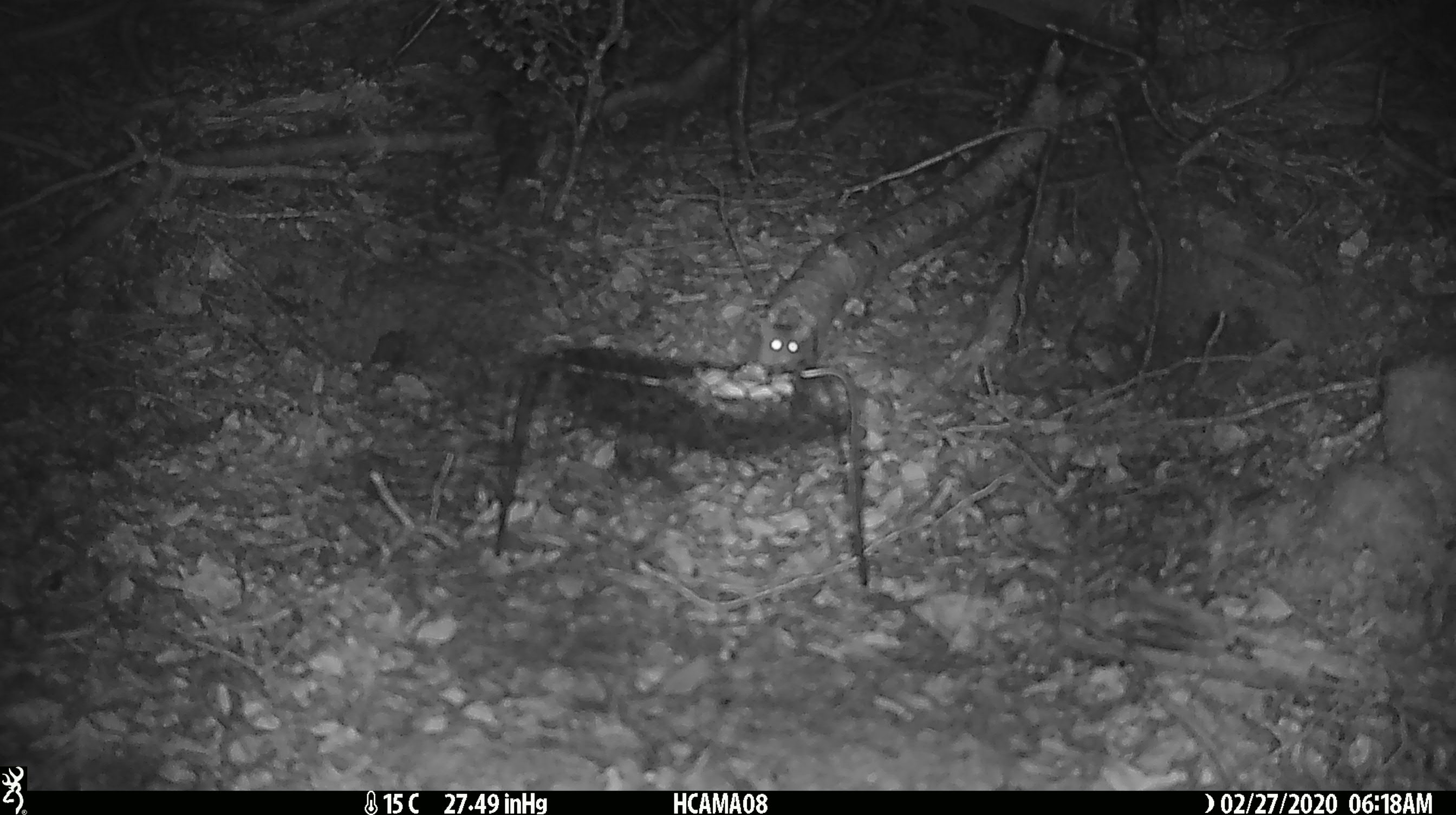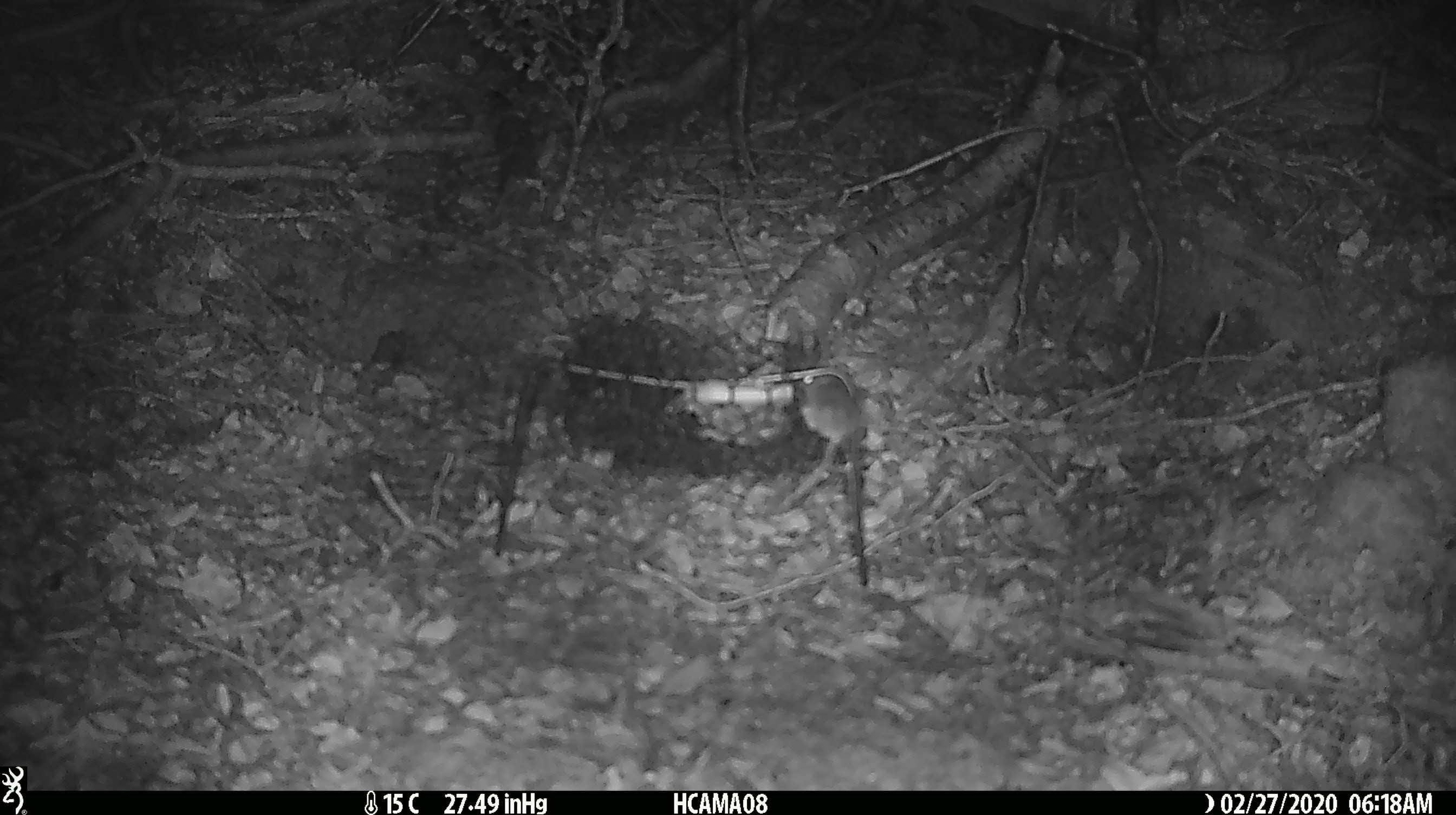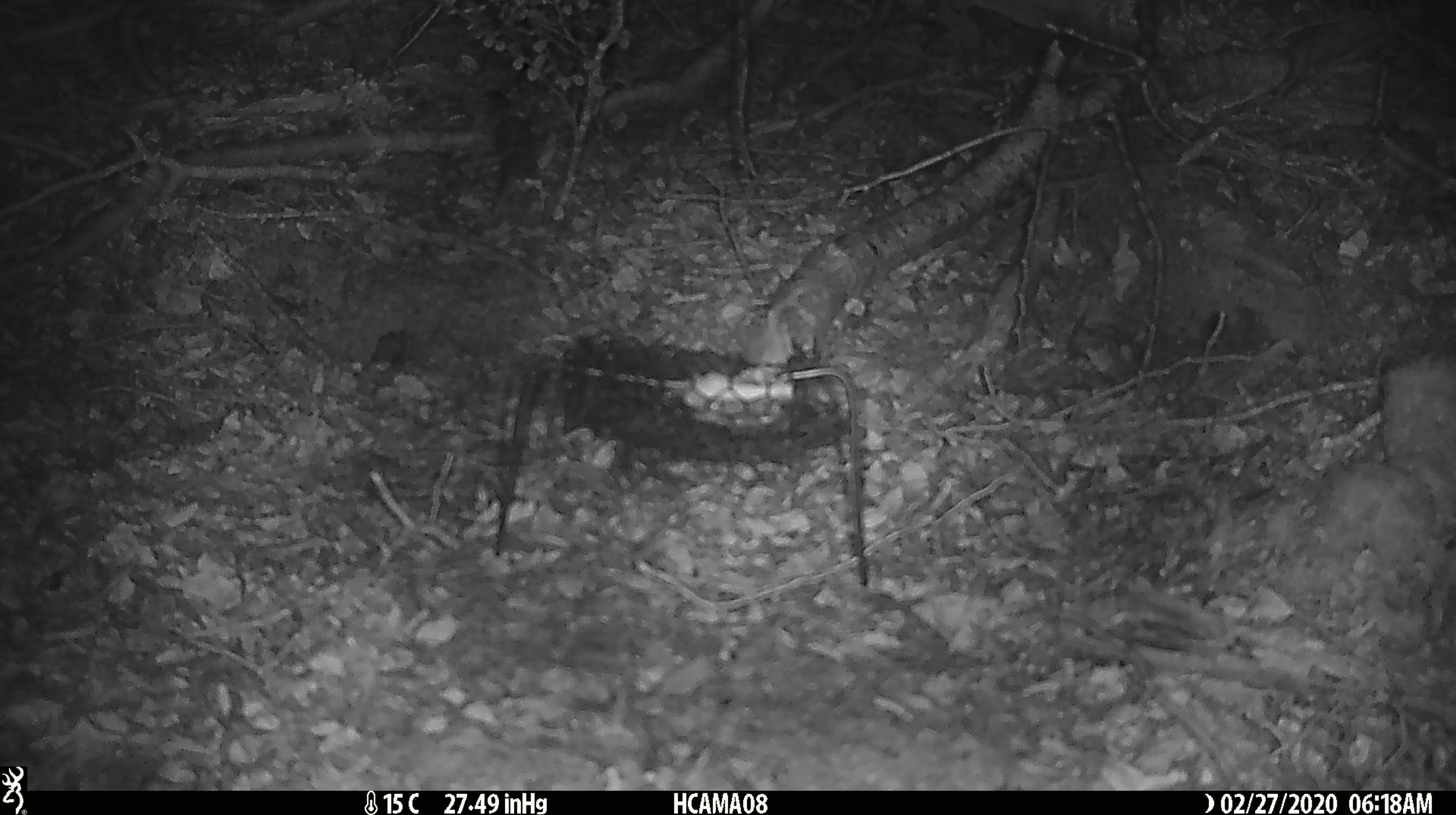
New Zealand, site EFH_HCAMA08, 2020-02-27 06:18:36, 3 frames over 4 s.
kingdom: Animalia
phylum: Chordata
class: Mammalia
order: Rodentia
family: Muridae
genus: Mus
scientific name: Mus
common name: mouse